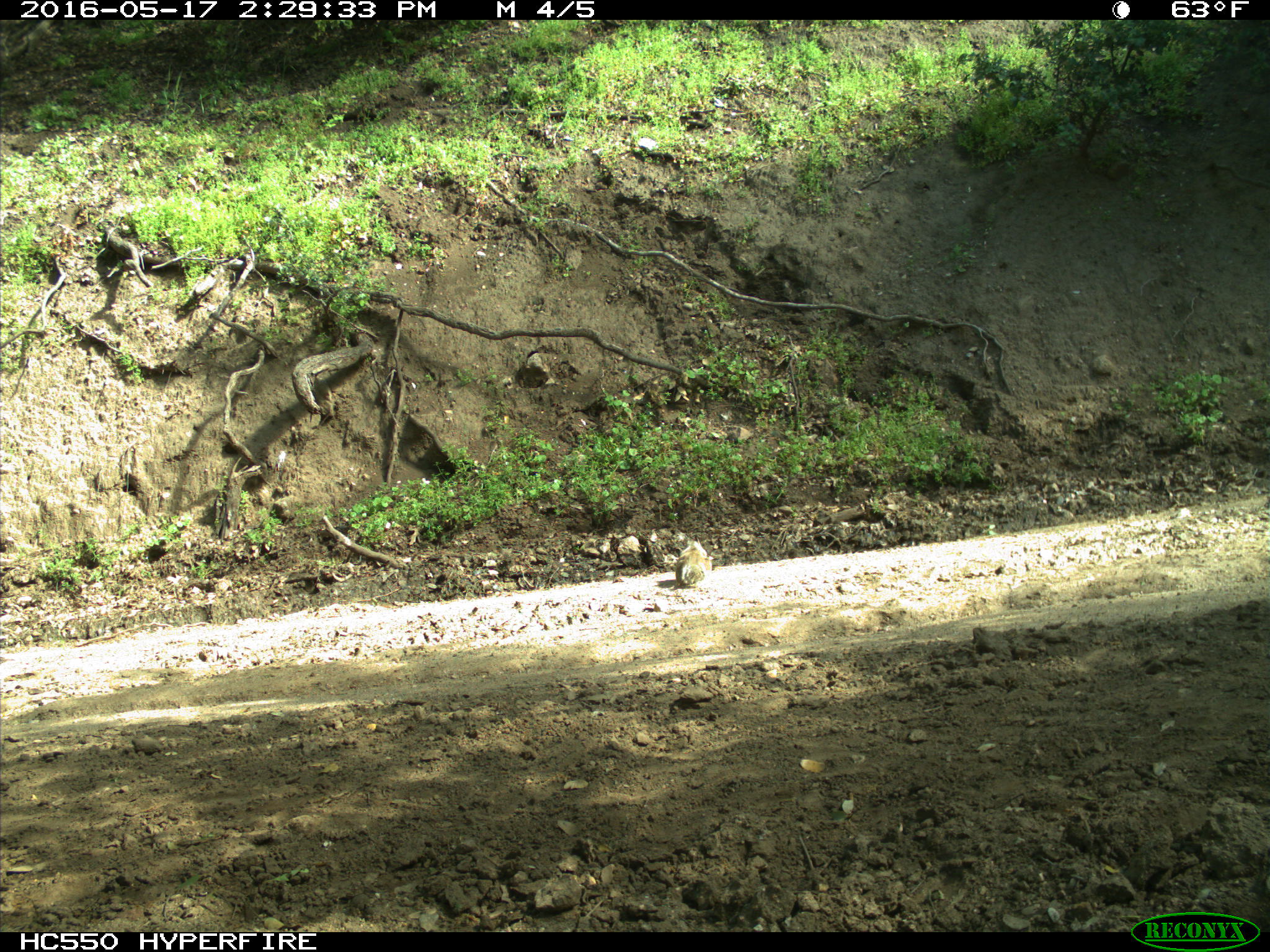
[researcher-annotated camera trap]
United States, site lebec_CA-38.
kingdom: Animalia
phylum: Chordata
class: Mammalia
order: Rodentia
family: Sciuridae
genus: Otospermophilus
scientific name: Otospermophilus beecheyi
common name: california ground squirrel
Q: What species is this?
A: Otospermophilus beecheyi (california ground squirrel).